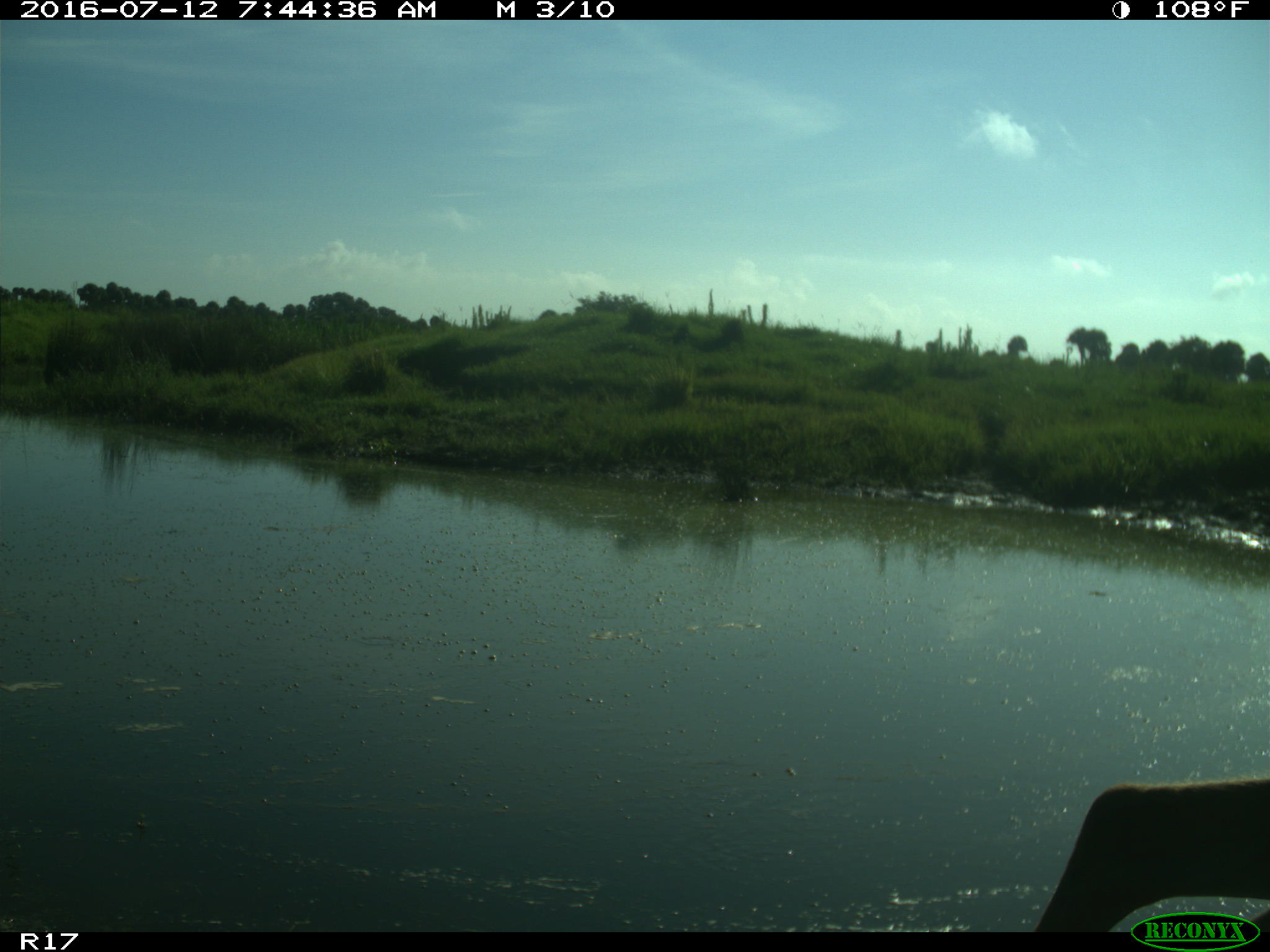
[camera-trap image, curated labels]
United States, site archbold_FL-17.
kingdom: Animalia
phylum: Chordata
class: Mammalia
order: Artiodactyla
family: Cervidae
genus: Odocoileus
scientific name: Odocoileus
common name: deer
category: unidentified deer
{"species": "unidentified deer (deer) (Odocoileus)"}